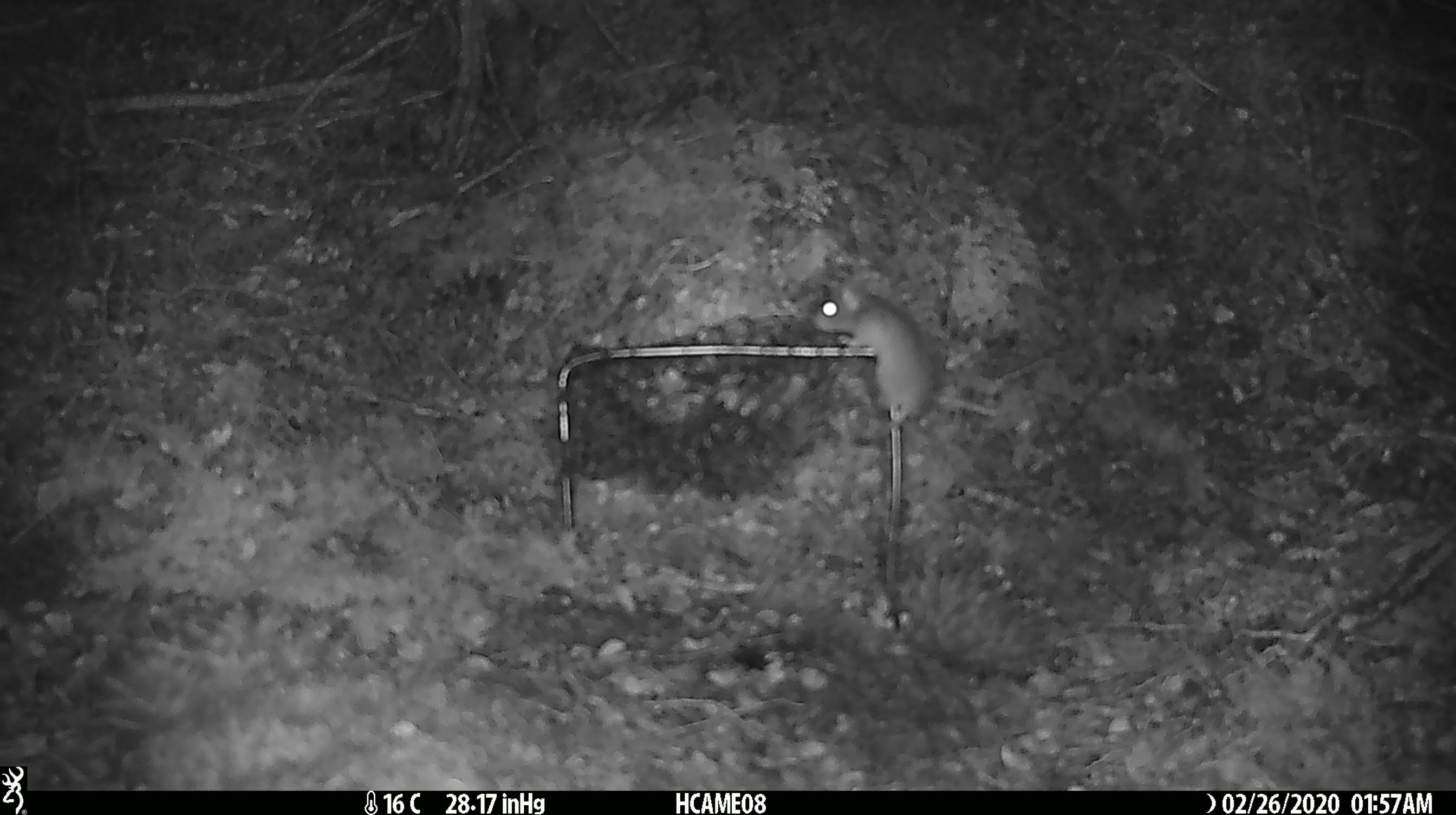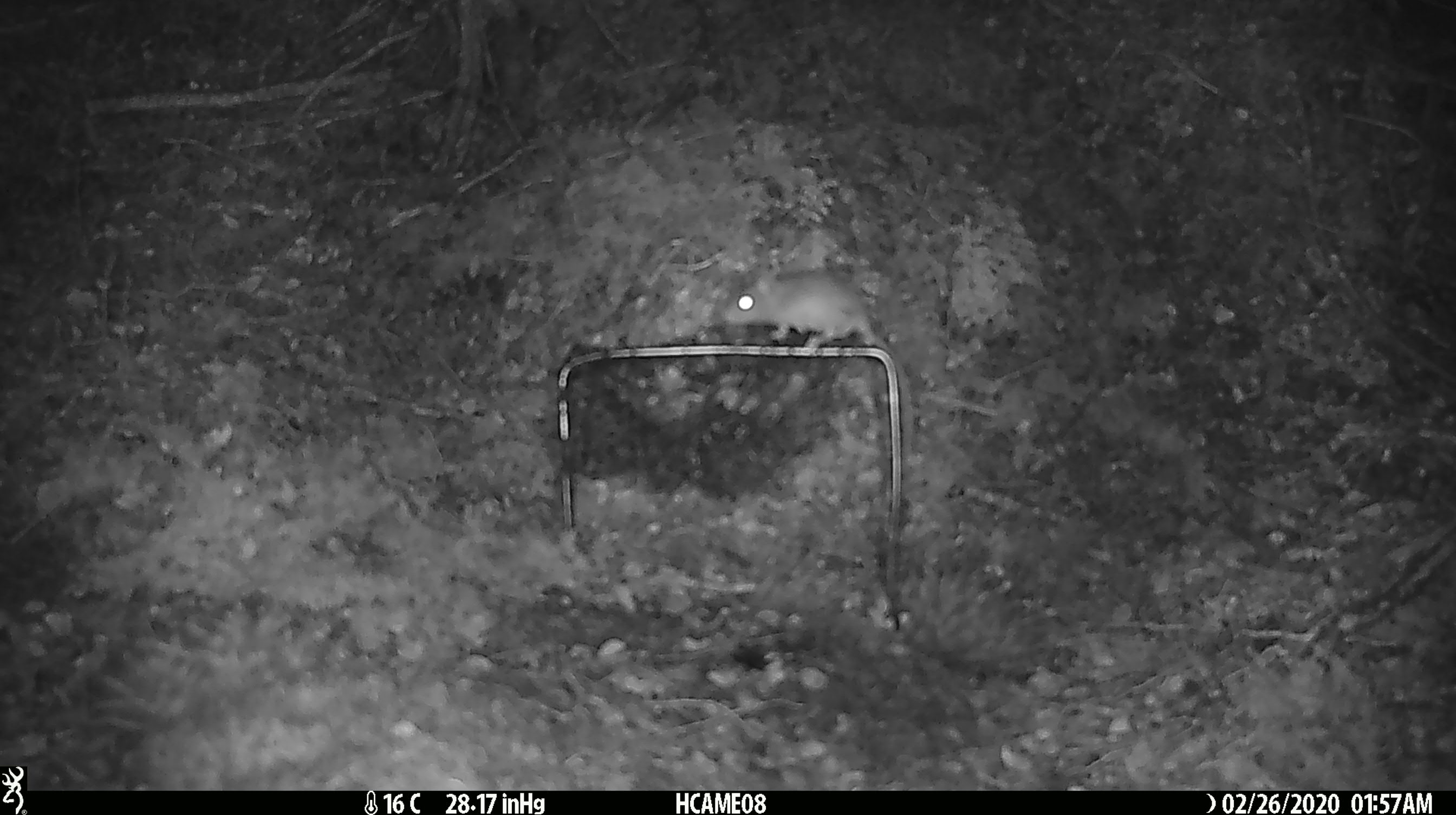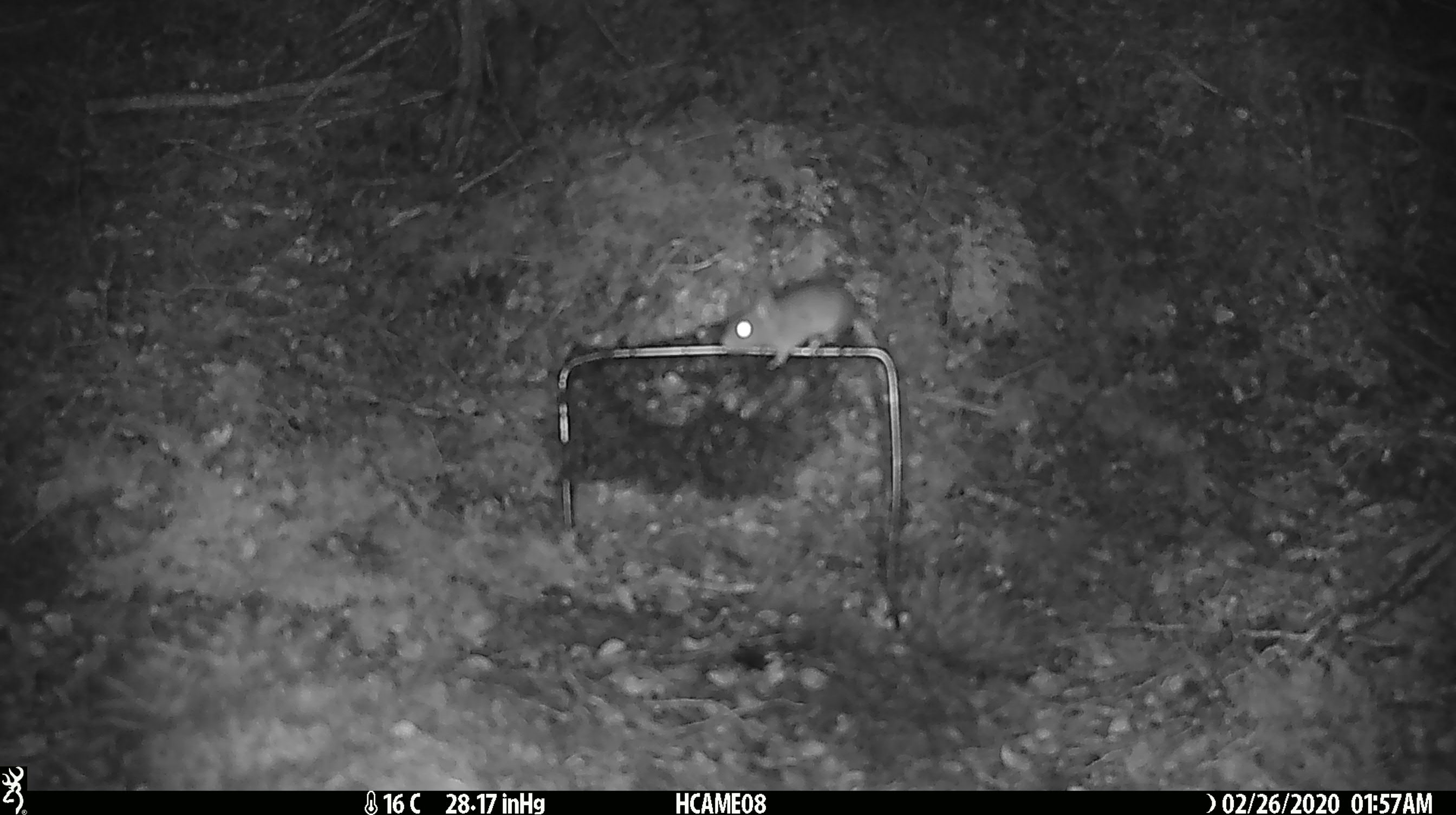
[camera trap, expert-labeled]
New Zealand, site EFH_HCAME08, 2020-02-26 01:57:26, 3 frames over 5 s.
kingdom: Animalia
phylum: Chordata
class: Mammalia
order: Rodentia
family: Muridae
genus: Mus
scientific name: Mus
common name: mouse